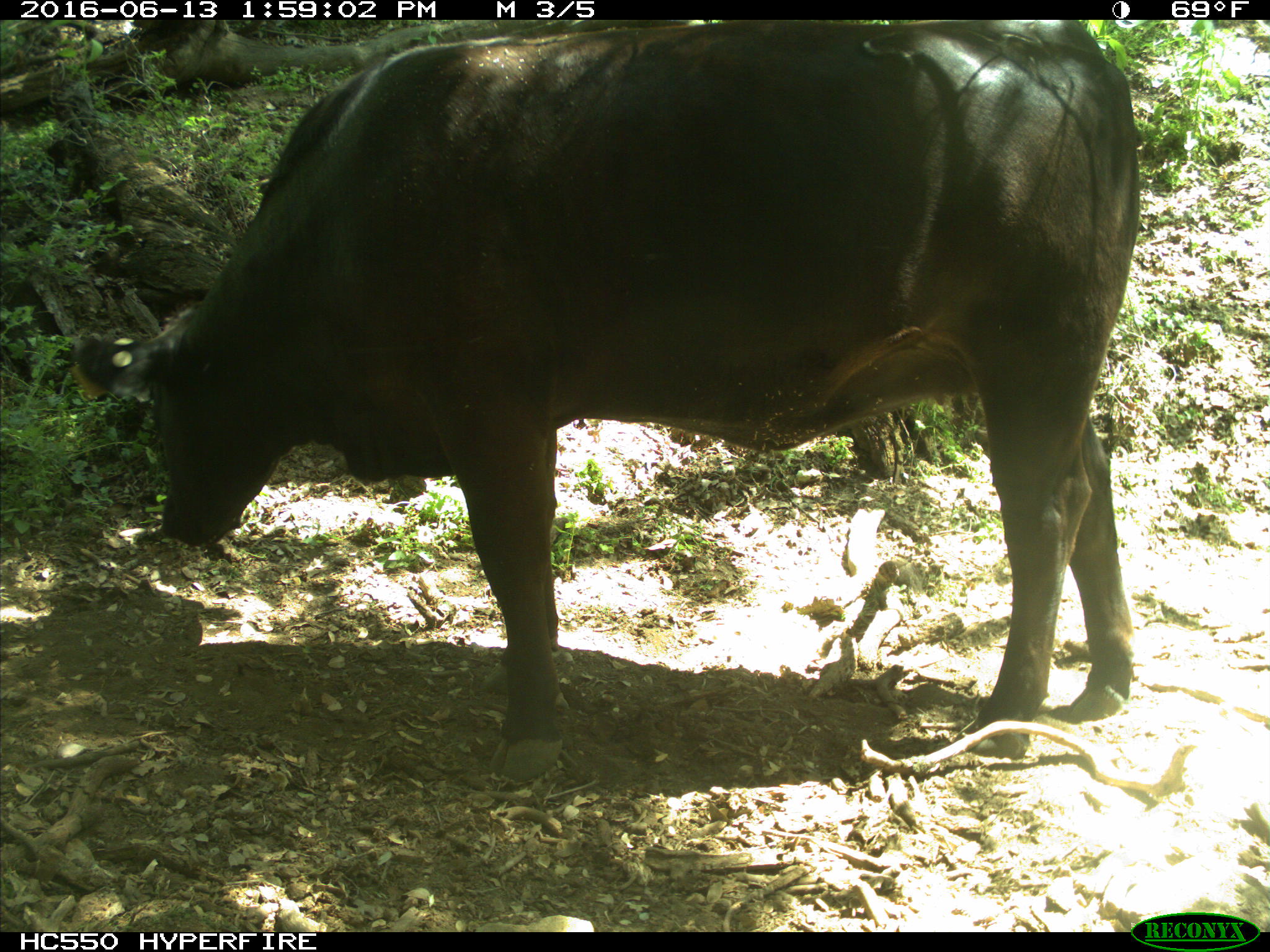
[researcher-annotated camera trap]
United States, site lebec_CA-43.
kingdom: Animalia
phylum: Chordata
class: Mammalia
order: Artiodactyla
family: Bovidae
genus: Bos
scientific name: Bos taurus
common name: domestic cow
Bos taurus (domestic cow).